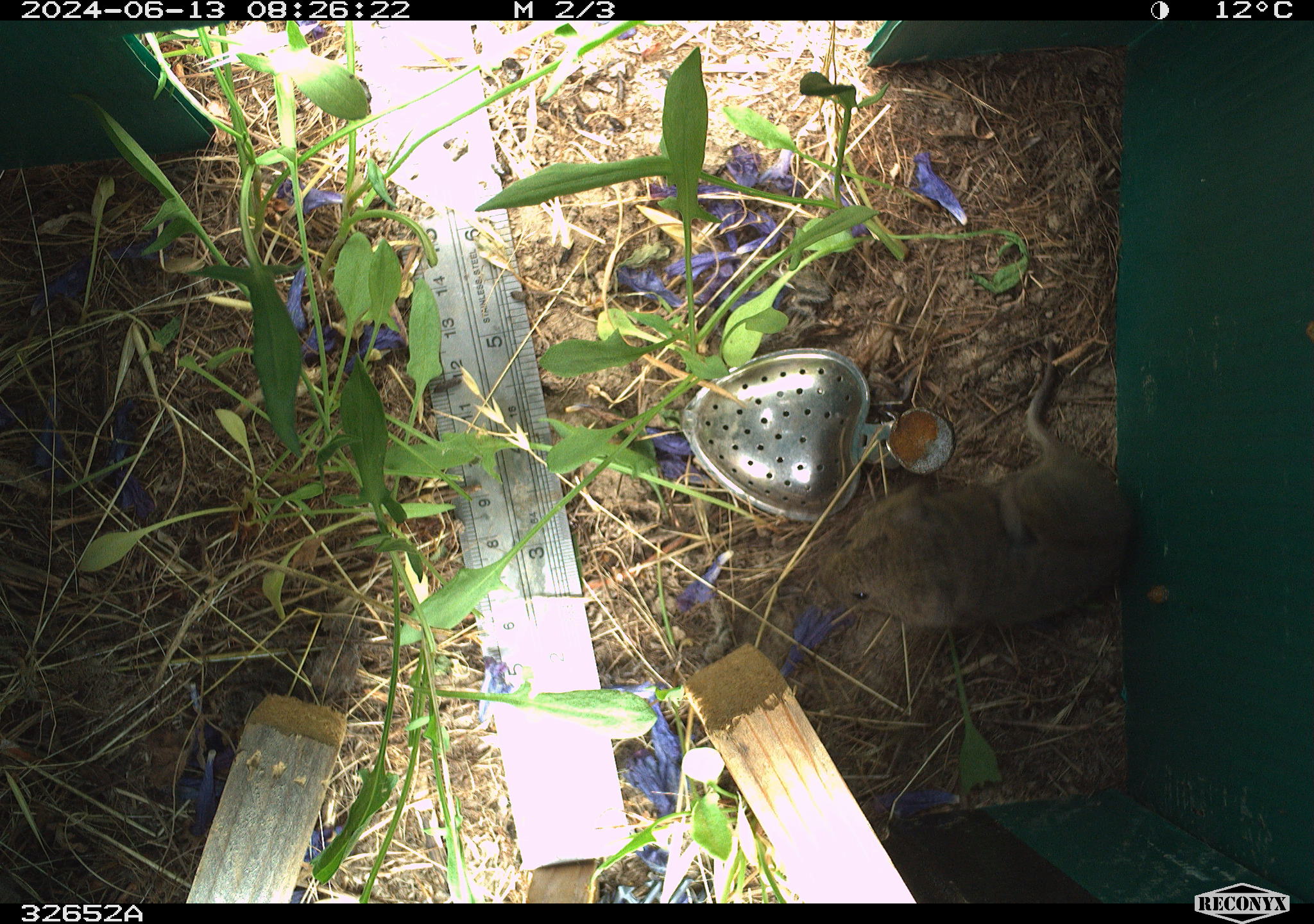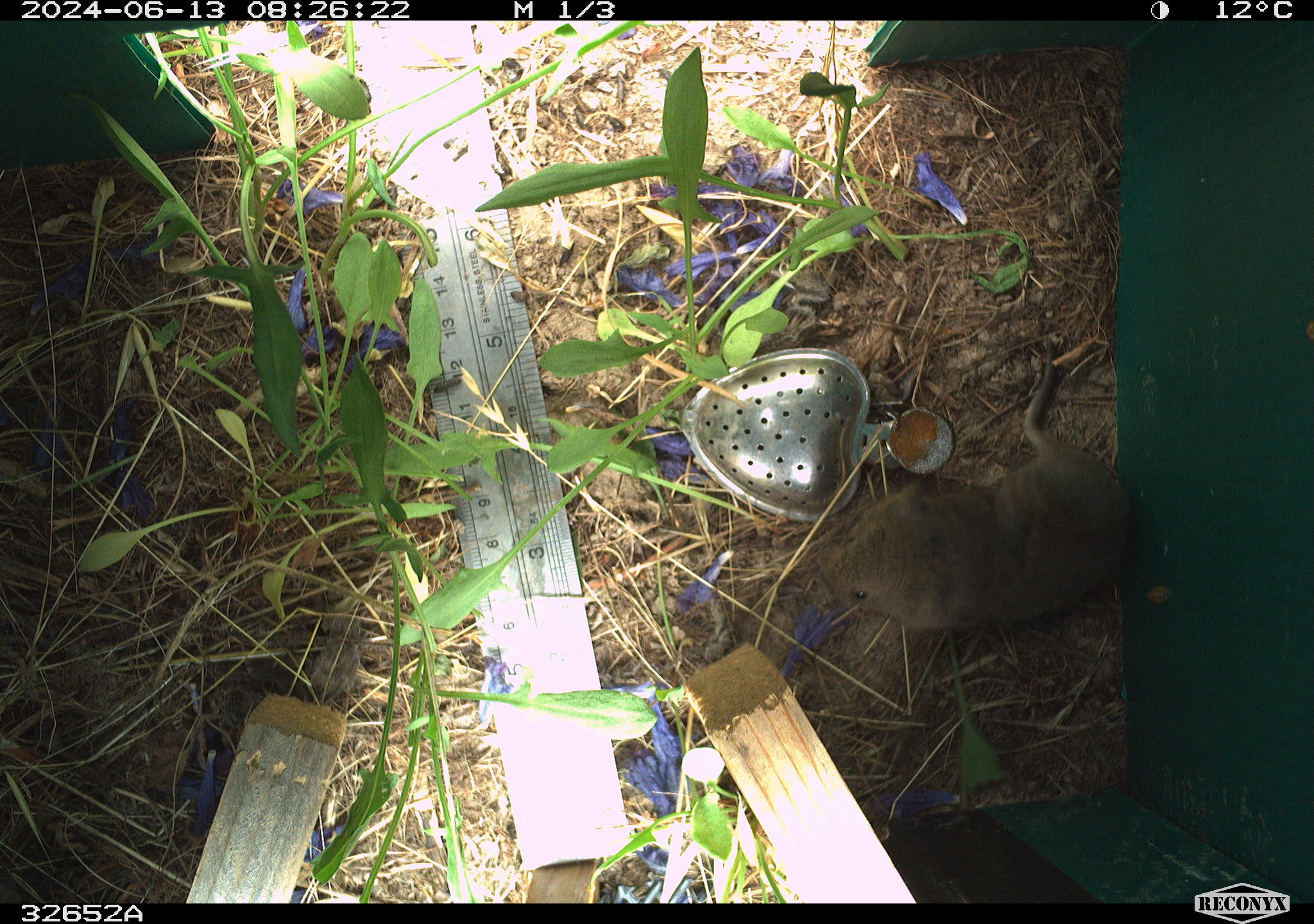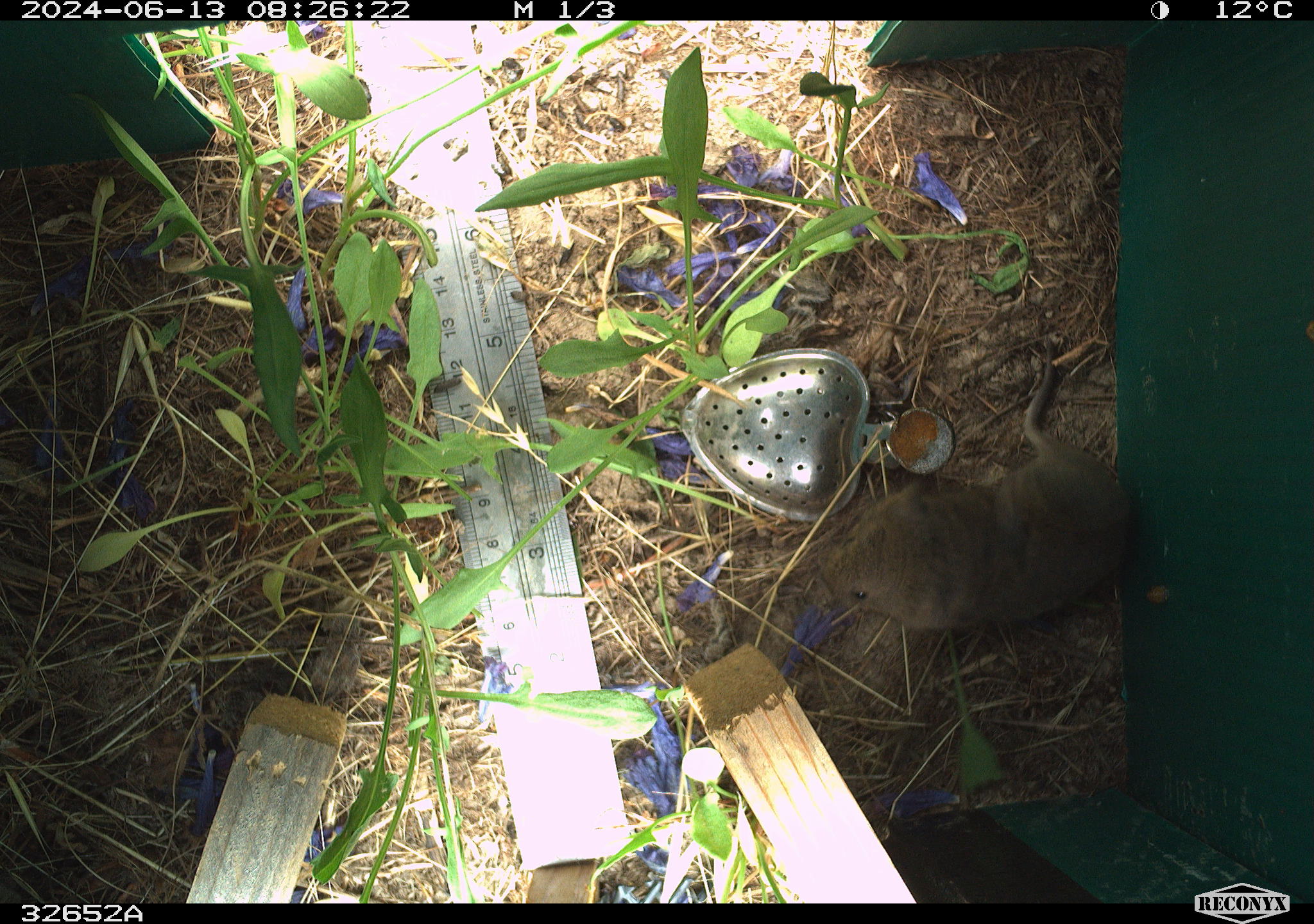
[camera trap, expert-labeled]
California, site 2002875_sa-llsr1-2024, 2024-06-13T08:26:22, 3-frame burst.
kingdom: Animalia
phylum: Chordata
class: Mammalia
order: Rodentia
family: Cricetidae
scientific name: Arvicolinae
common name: voles, lemmings, and muskrats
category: arvicolinae subfamily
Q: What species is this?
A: Arvicolinae subfamily (voles, lemmings, and muskrats) (Arvicolinae).